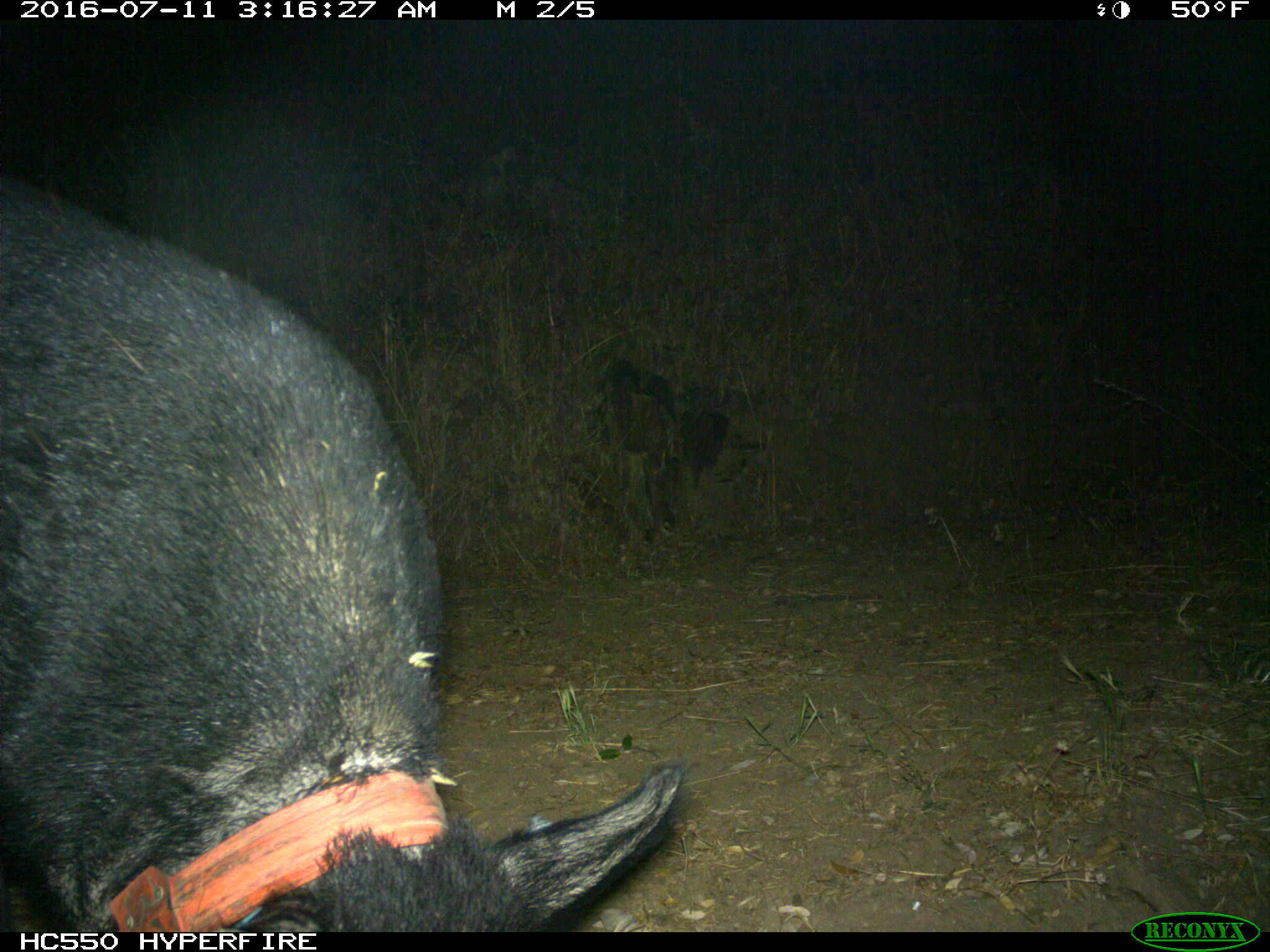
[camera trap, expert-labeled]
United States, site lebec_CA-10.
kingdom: Animalia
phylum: Chordata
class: Mammalia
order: Artiodactyla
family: Suidae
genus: Sus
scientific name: Sus scrofa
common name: wild boar